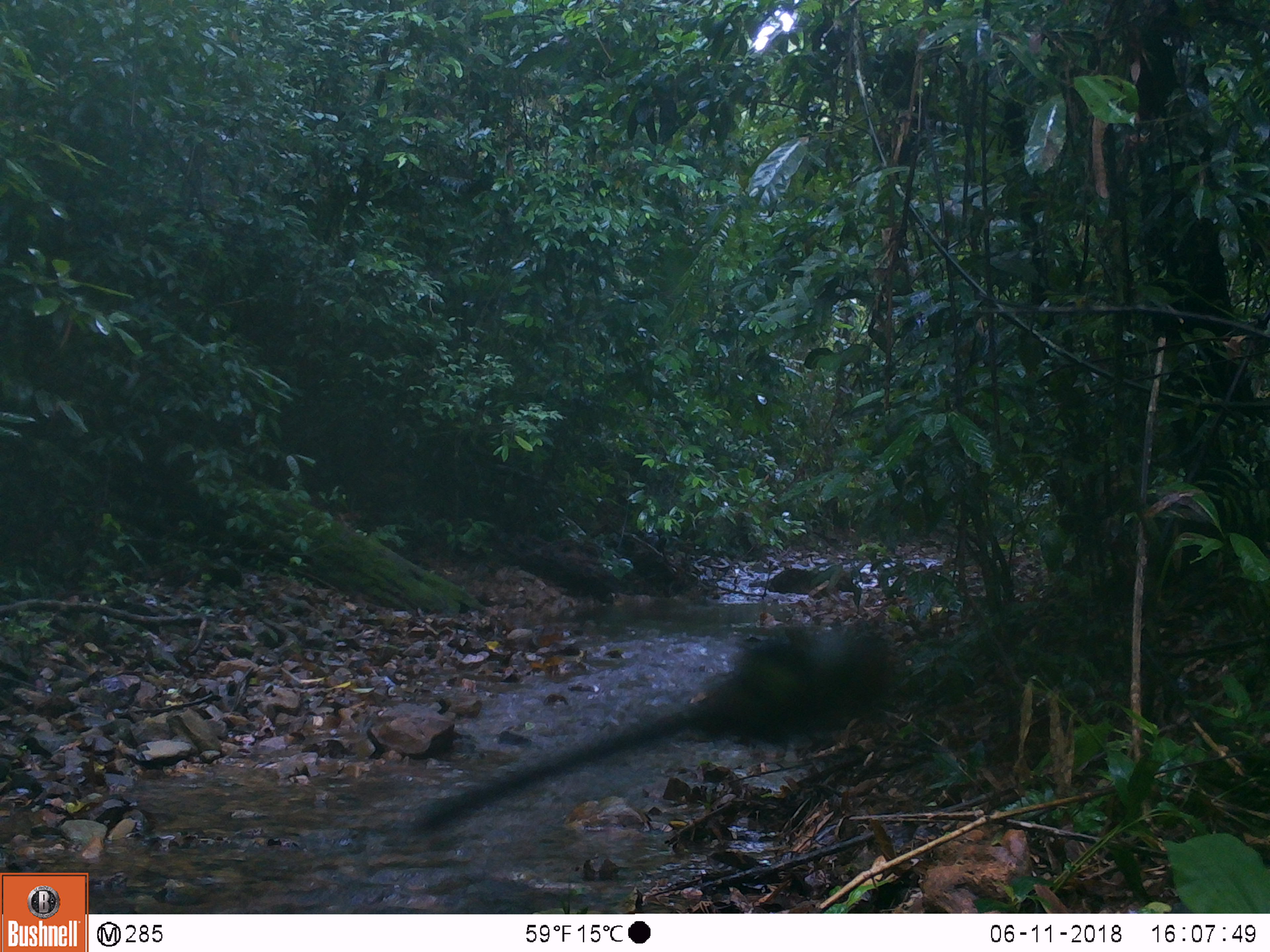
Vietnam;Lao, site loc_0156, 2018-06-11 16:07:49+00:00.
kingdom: Animalia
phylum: Chordata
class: Mammalia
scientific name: Mammalia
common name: mammal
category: unidentified small mammal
Unidentified small mammal (mammal) (Mammalia). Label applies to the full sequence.